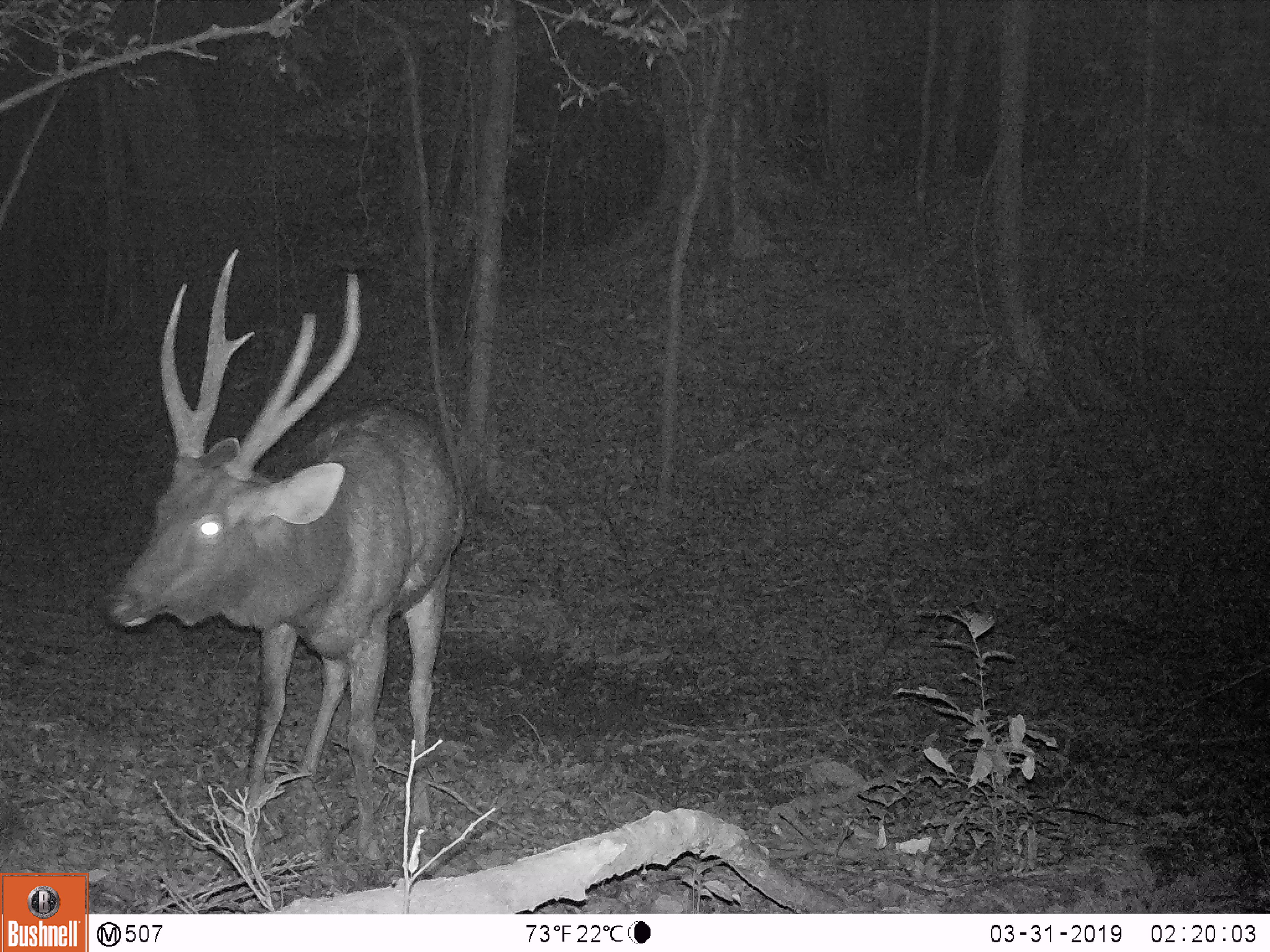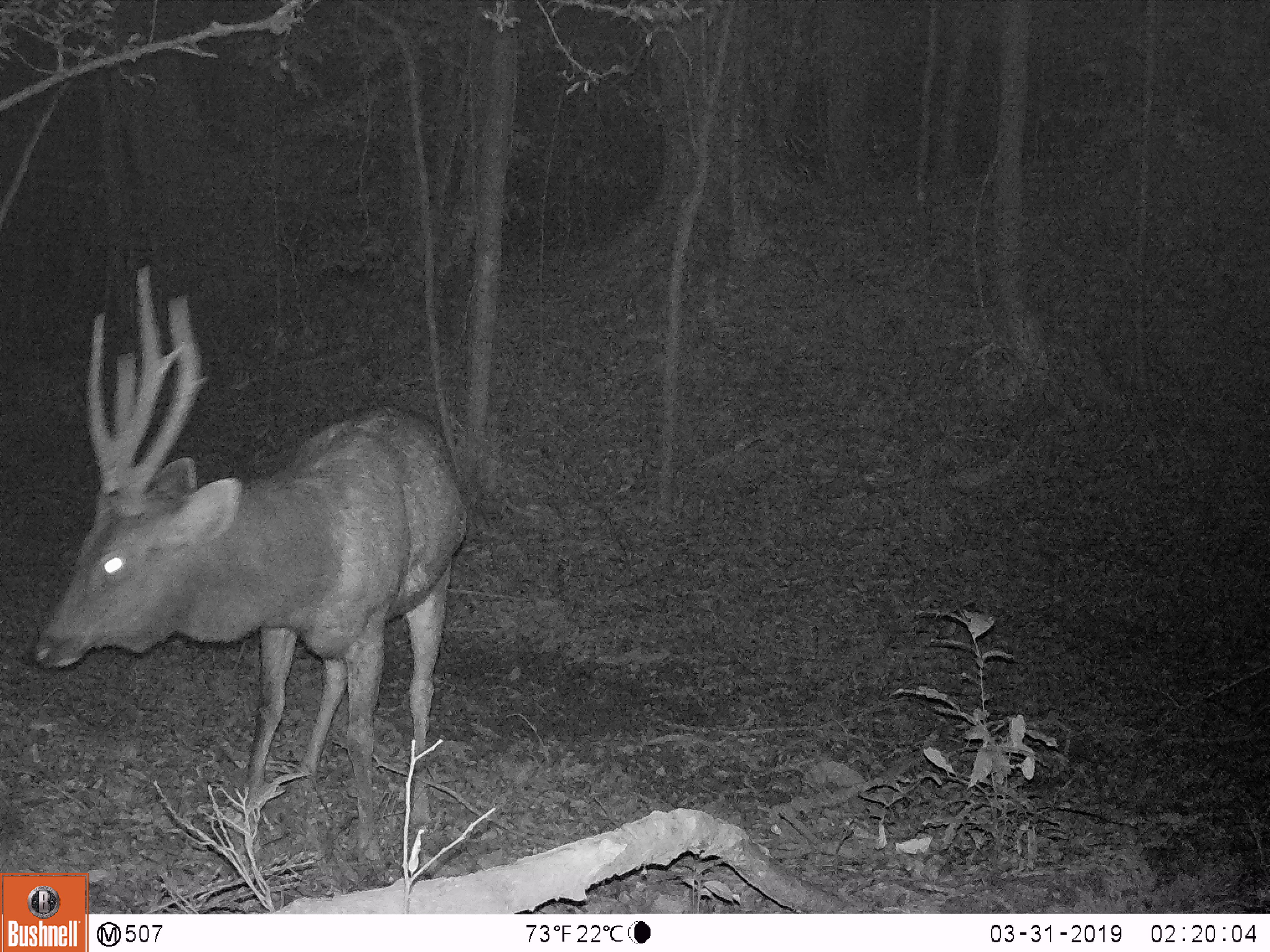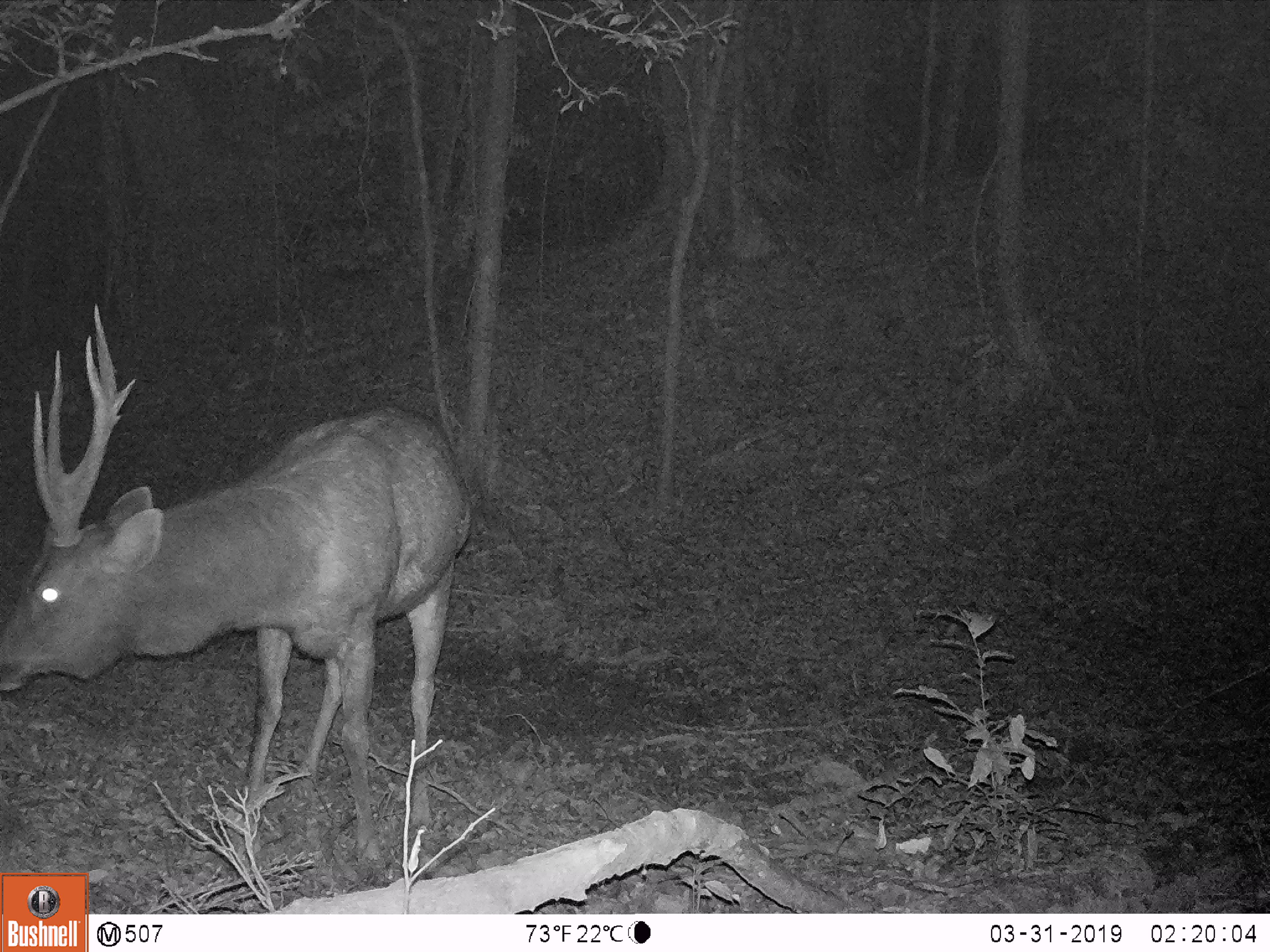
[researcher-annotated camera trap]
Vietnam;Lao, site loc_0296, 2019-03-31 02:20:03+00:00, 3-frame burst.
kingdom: Animalia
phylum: Chordata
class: Mammalia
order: Artiodactyla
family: Cervidae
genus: Rusa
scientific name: Rusa unicolor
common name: sambar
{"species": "sambar (Rusa unicolor)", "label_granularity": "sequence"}